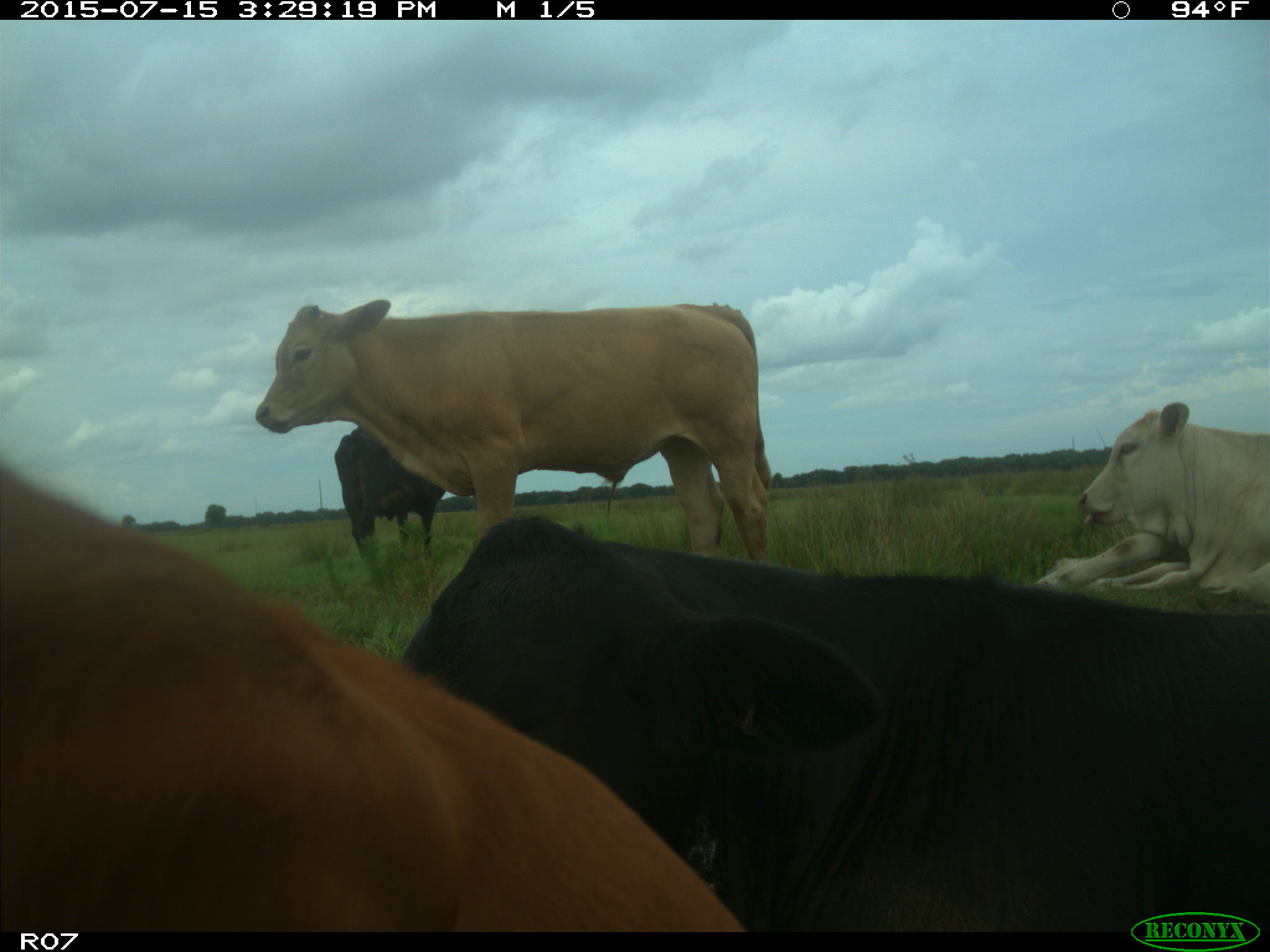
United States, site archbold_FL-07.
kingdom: Animalia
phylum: Chordata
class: Mammalia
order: Artiodactyla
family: Bovidae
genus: Bos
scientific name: Bos taurus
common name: domestic cow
Bos taurus (domestic cow).